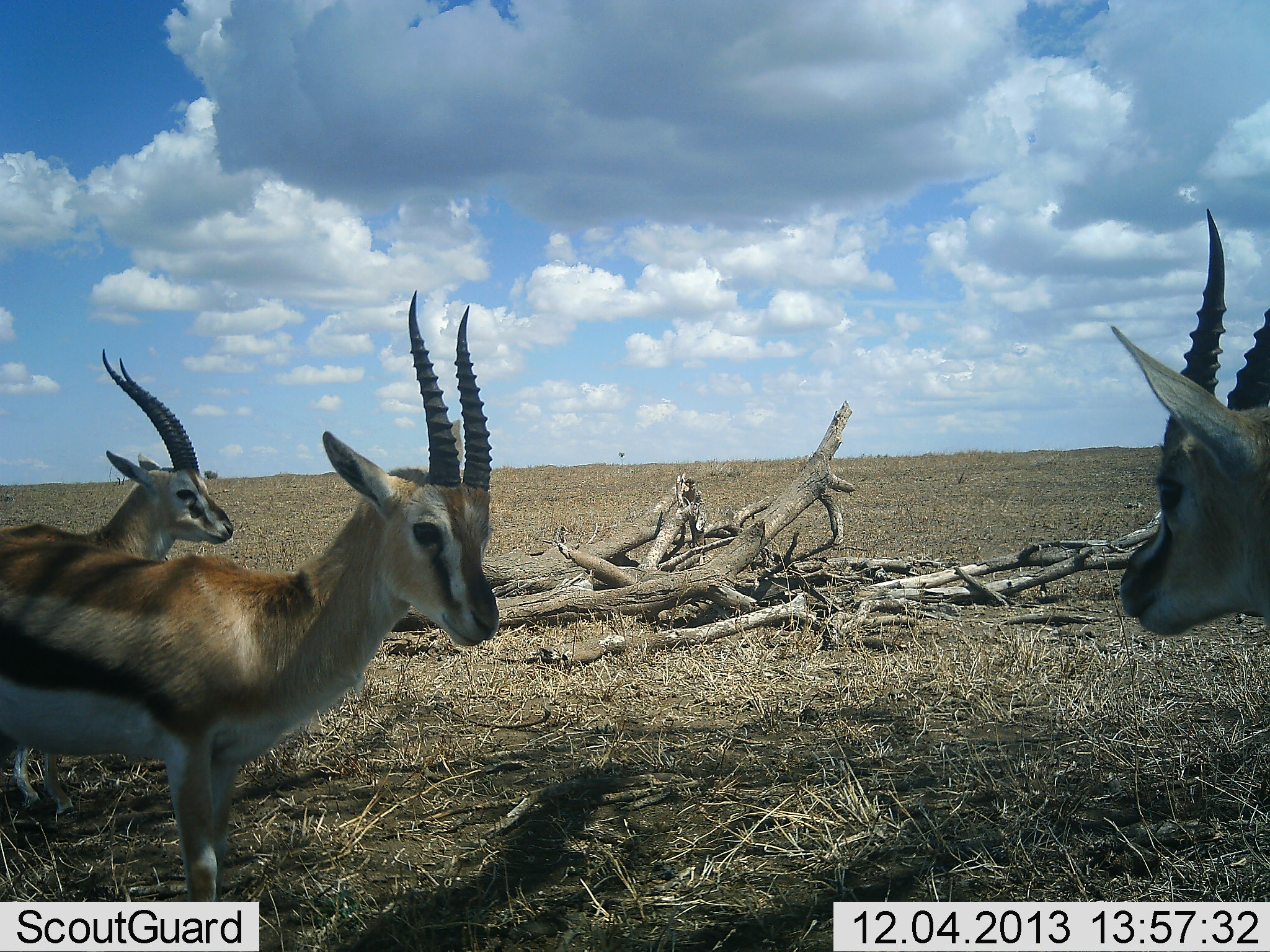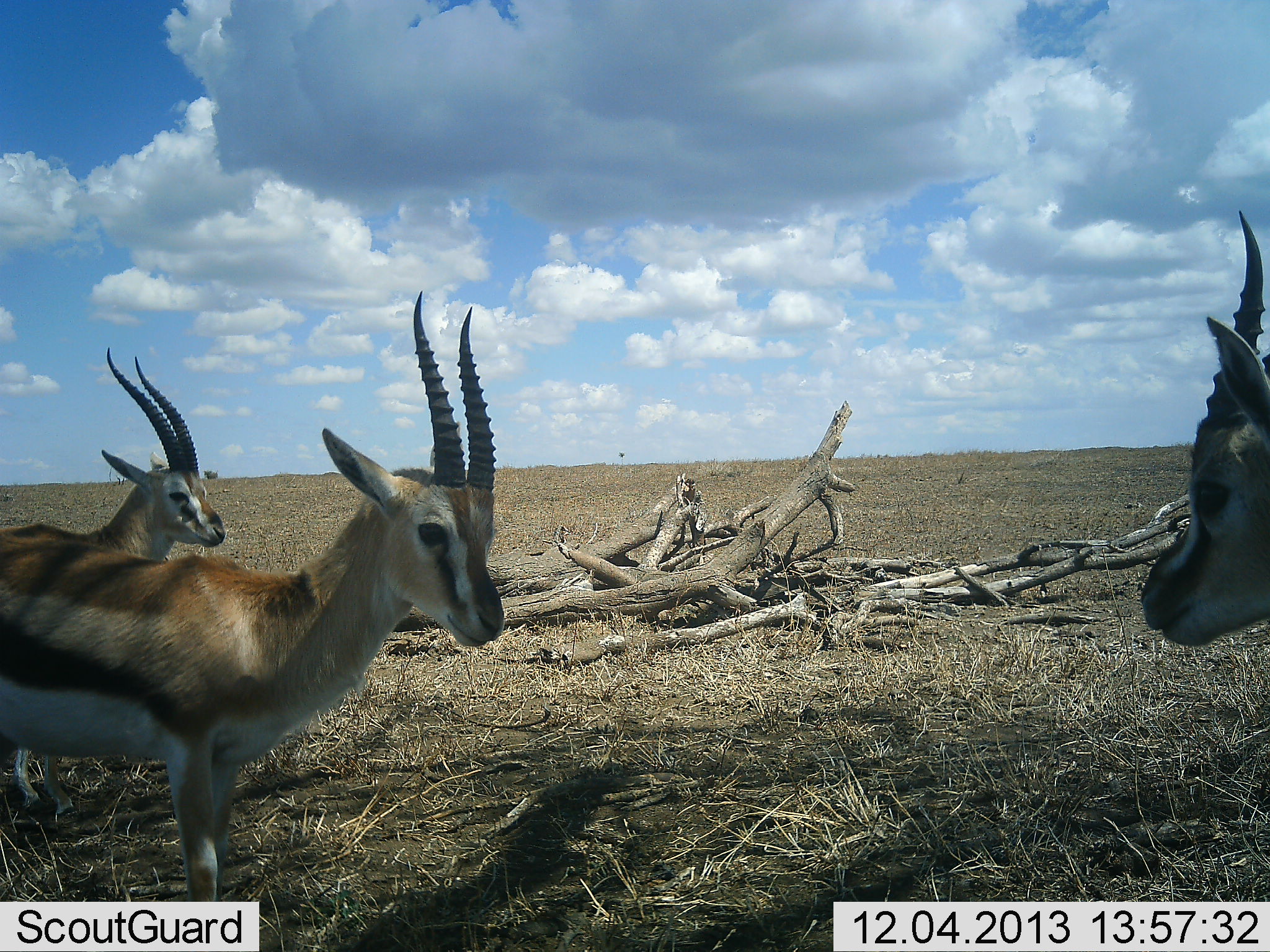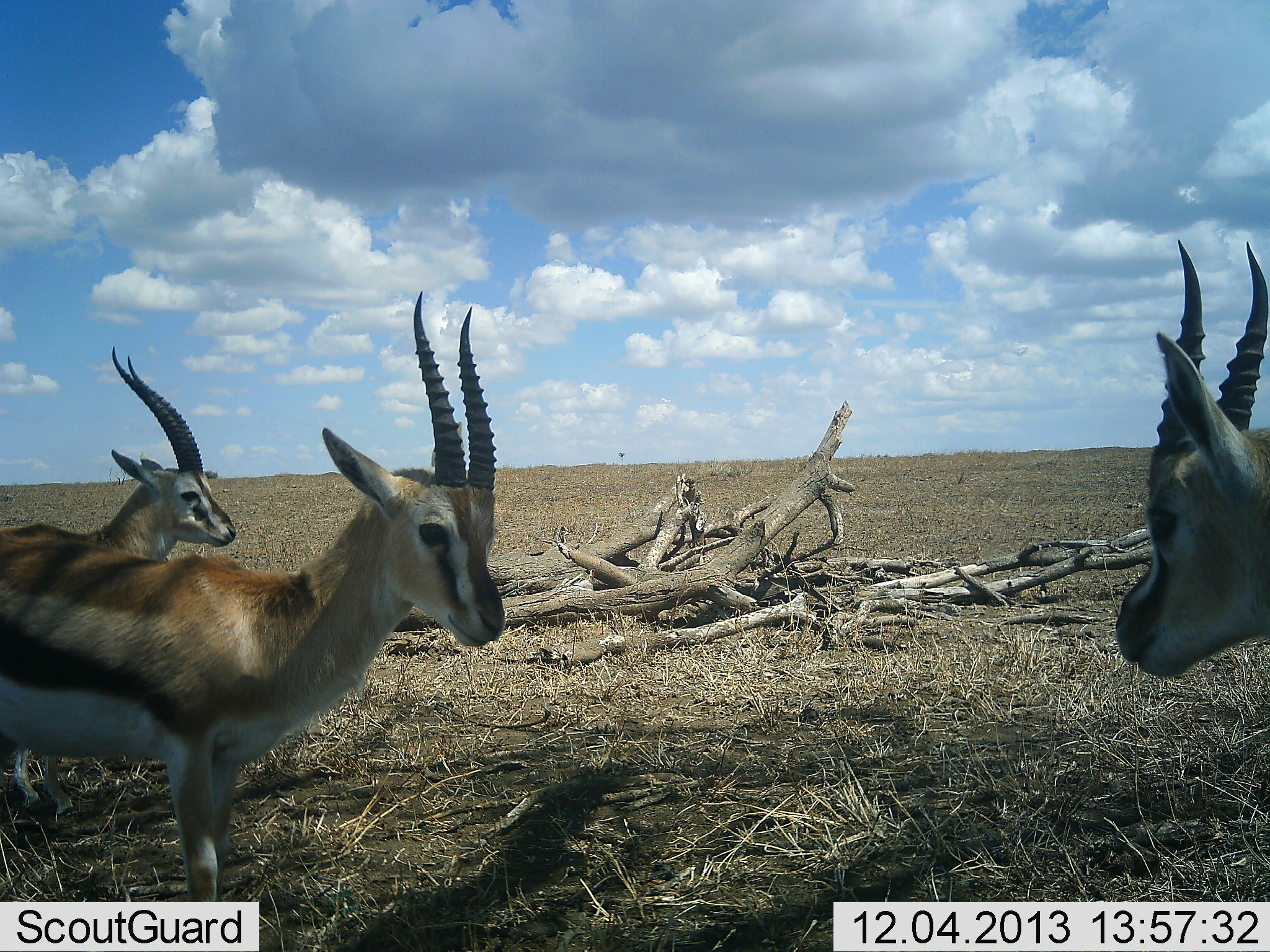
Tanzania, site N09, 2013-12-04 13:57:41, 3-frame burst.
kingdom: Animalia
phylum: Chordata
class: Mammalia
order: Artiodactyla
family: Bovidae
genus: Eudorcas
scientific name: Eudorcas thomsonii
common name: thomson's gazelle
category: gazellethomsons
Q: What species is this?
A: Gazellethomsons (thomson's gazelle) (Eudorcas thomsonii).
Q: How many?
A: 3.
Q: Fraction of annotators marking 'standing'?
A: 90%.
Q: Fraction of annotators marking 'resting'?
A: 0%.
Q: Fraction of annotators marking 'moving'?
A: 10%.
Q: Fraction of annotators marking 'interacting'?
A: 10%.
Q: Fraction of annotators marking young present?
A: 10%.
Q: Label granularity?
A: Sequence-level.